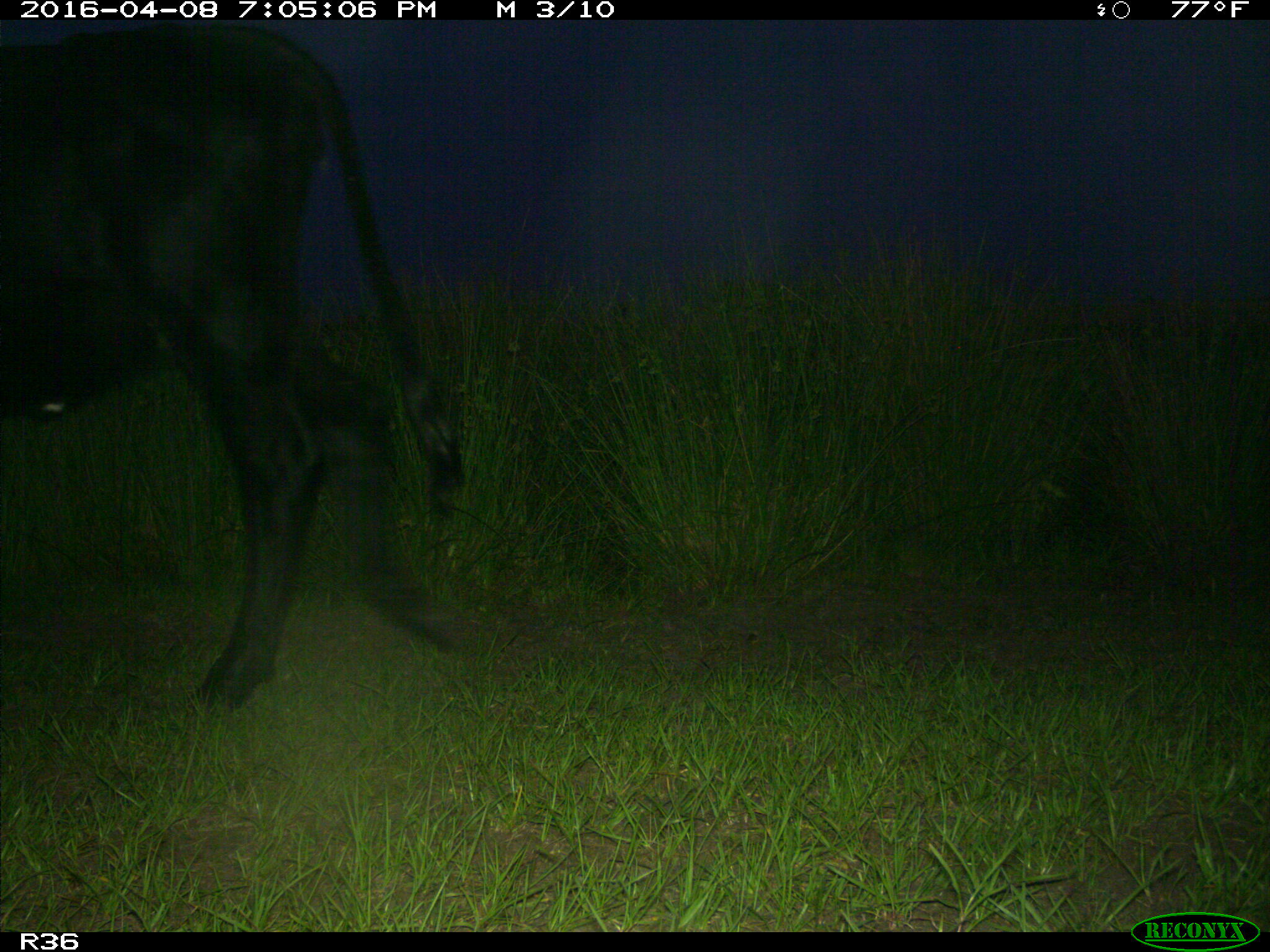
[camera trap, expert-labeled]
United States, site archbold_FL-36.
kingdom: Animalia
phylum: Chordata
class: Mammalia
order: Artiodactyla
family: Bovidae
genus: Bos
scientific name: Bos taurus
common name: domestic cow